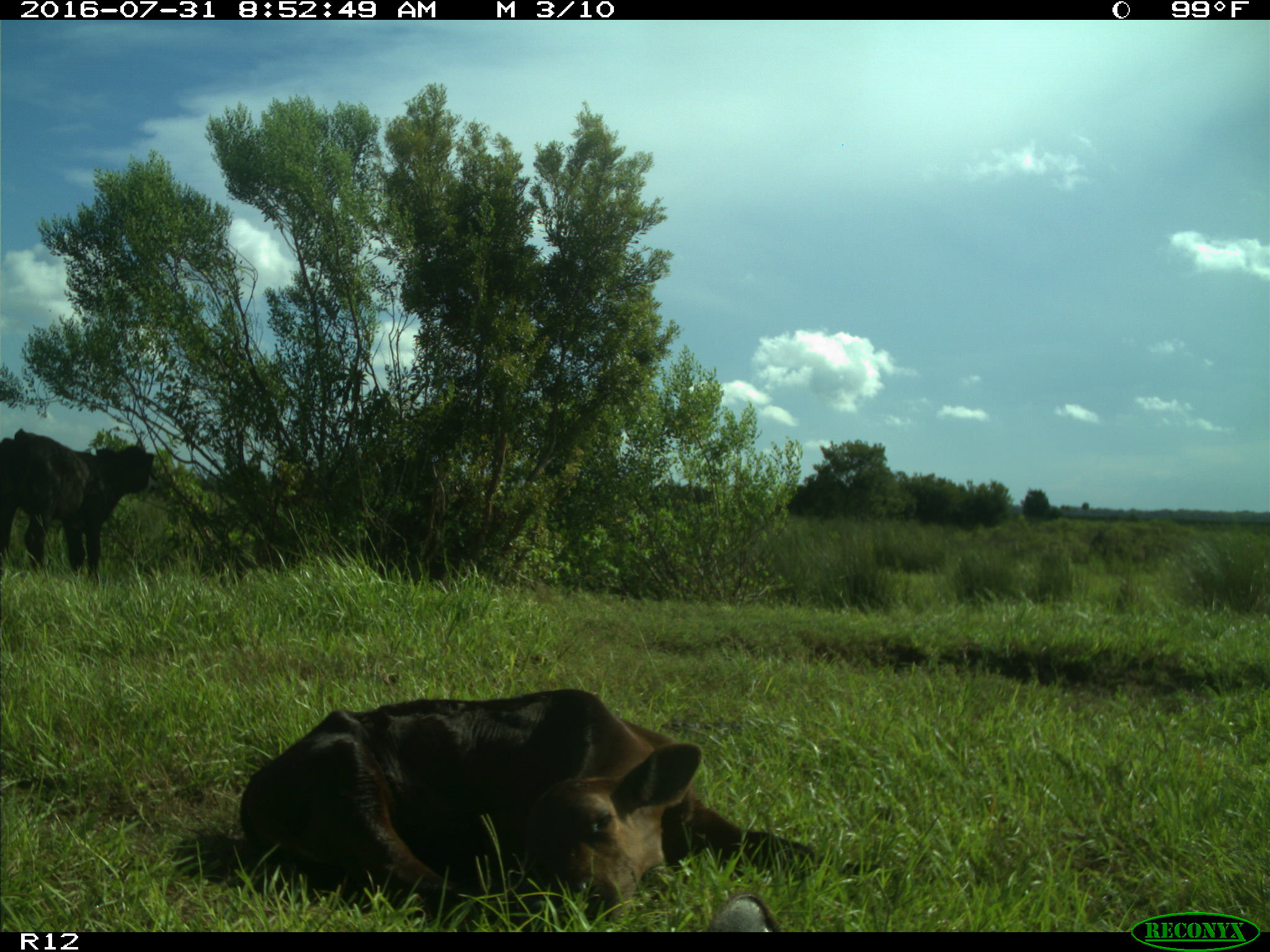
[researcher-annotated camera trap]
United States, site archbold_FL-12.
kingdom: Animalia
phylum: Chordata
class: Mammalia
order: Artiodactyla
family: Bovidae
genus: Bos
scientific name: Bos taurus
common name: domestic cow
Bos taurus (domestic cow).